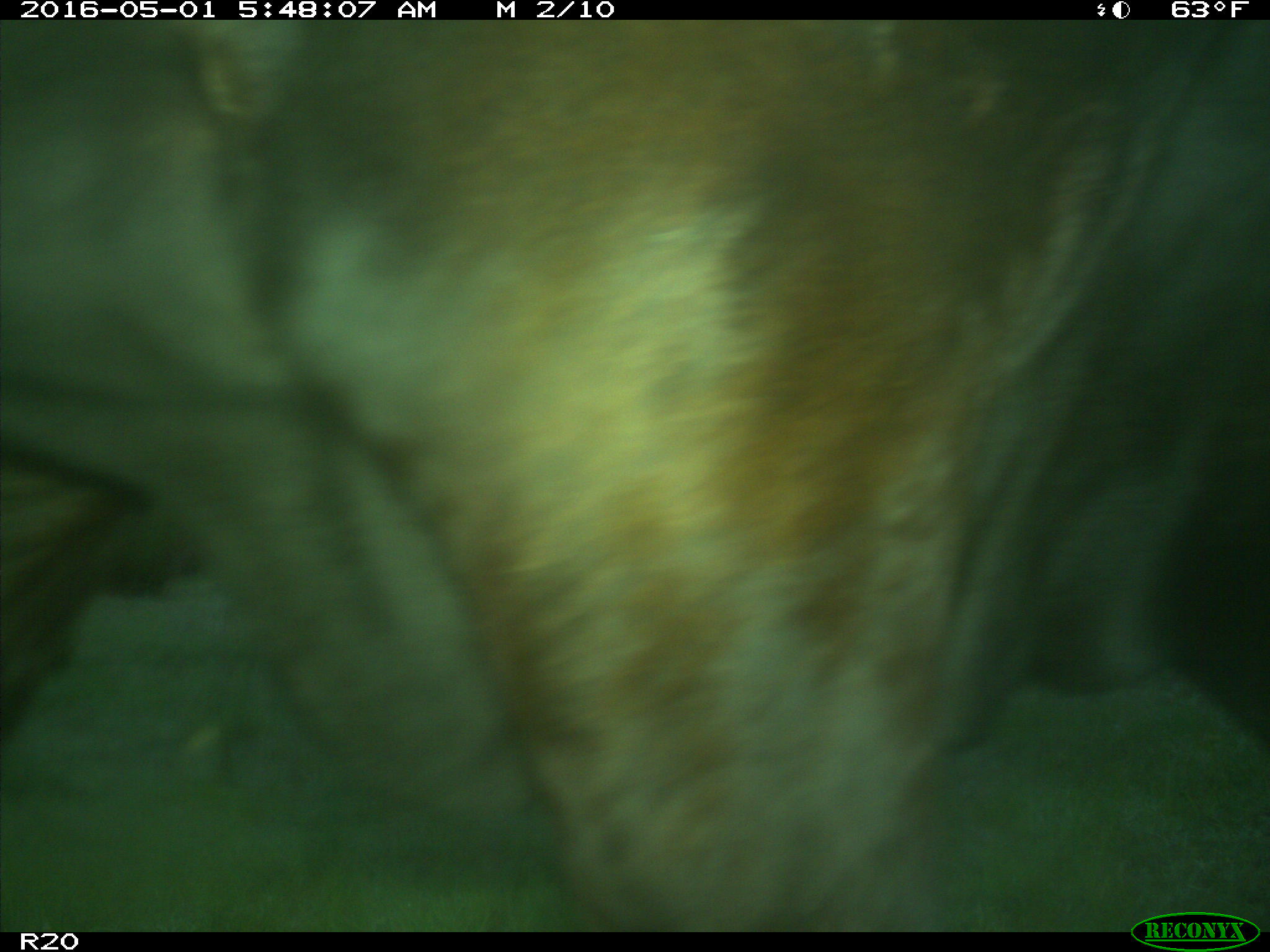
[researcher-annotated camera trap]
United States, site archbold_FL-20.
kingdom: Animalia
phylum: Chordata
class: Mammalia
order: Artiodactyla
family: Bovidae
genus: Bos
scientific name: Bos taurus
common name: domestic cow